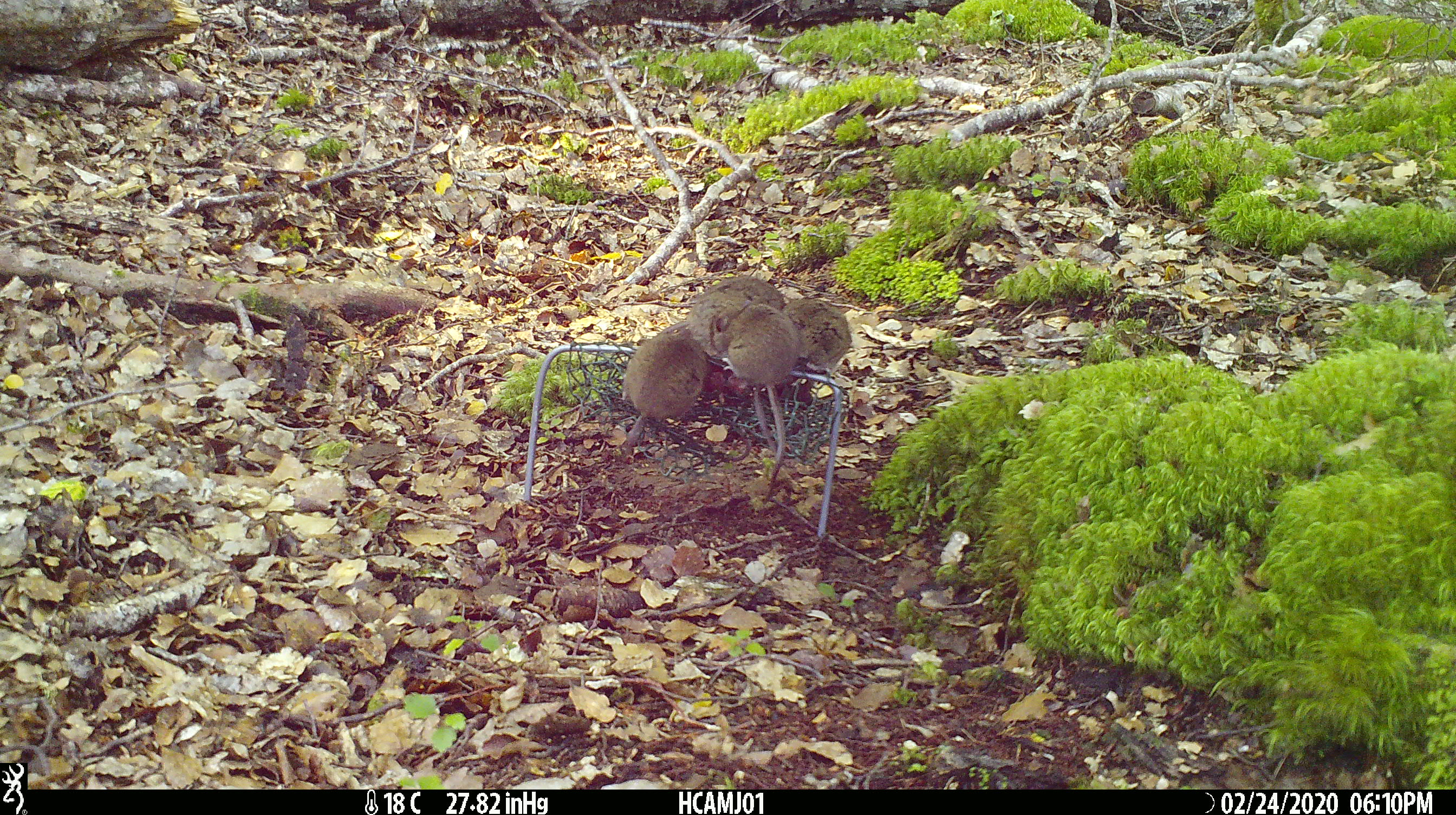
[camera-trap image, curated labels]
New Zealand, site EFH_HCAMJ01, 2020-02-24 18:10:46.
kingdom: Animalia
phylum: Chordata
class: Mammalia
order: Rodentia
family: Muridae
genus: Mus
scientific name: Mus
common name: mouse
Mouse (Mus).